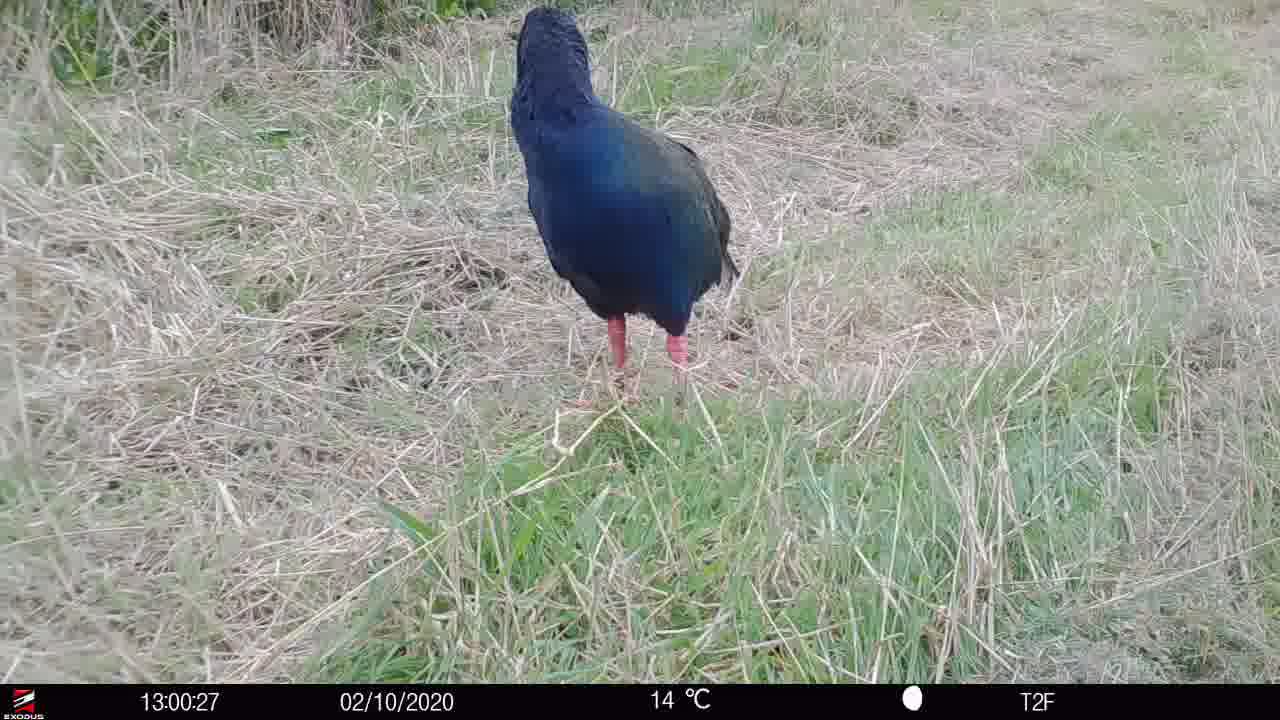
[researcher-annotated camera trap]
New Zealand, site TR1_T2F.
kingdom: Animalia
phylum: Chordata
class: Aves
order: Gruiformes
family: Rallidae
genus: Porphyrio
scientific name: Porphyrio mantelli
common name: takahe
Takahe (Porphyrio mantelli).